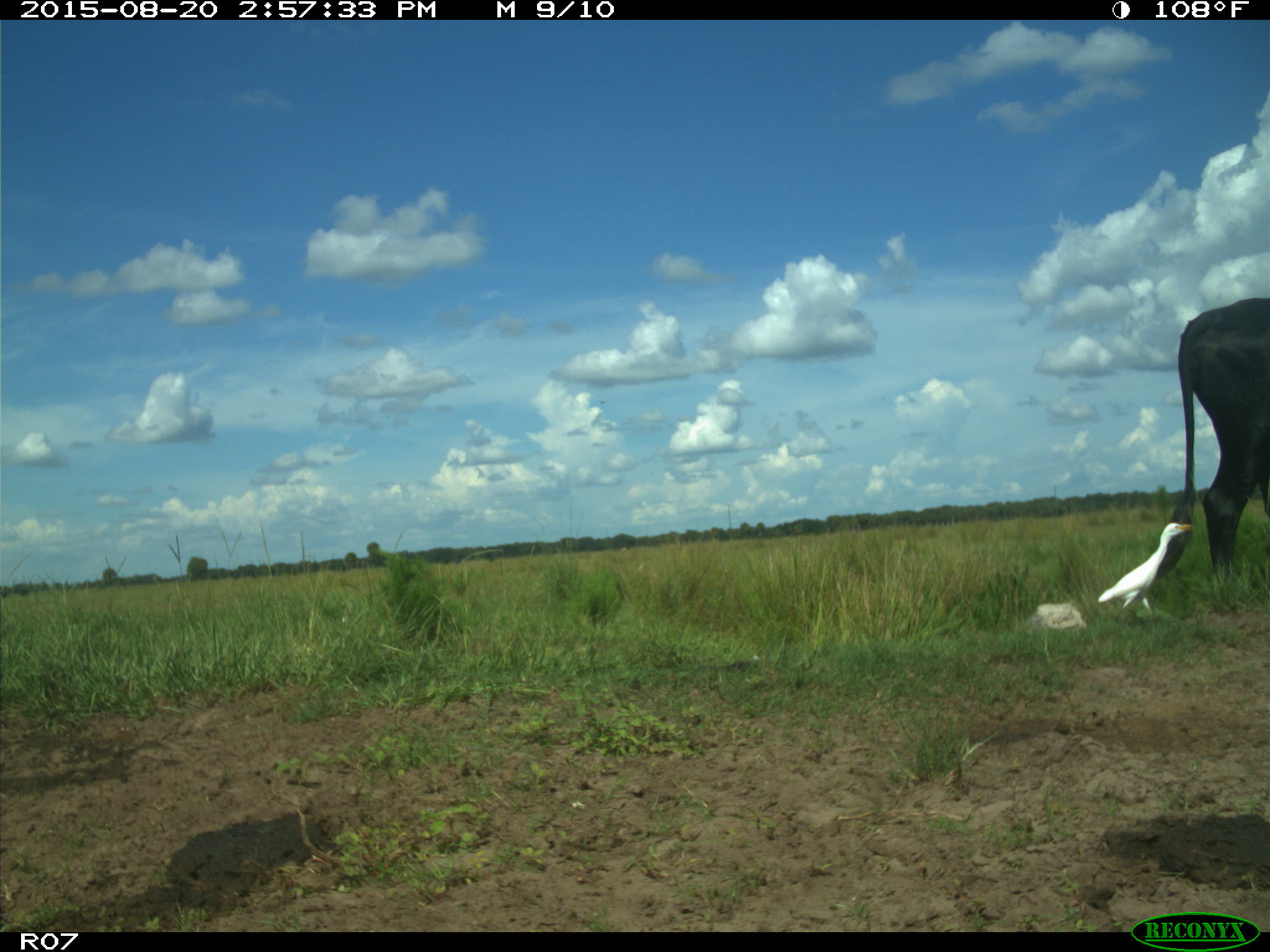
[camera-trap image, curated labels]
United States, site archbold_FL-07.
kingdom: Animalia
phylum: Chordata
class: Mammalia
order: Artiodactyla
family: Bovidae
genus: Bos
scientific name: Bos taurus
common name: domestic cow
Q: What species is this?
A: Bos taurus (domestic cow).